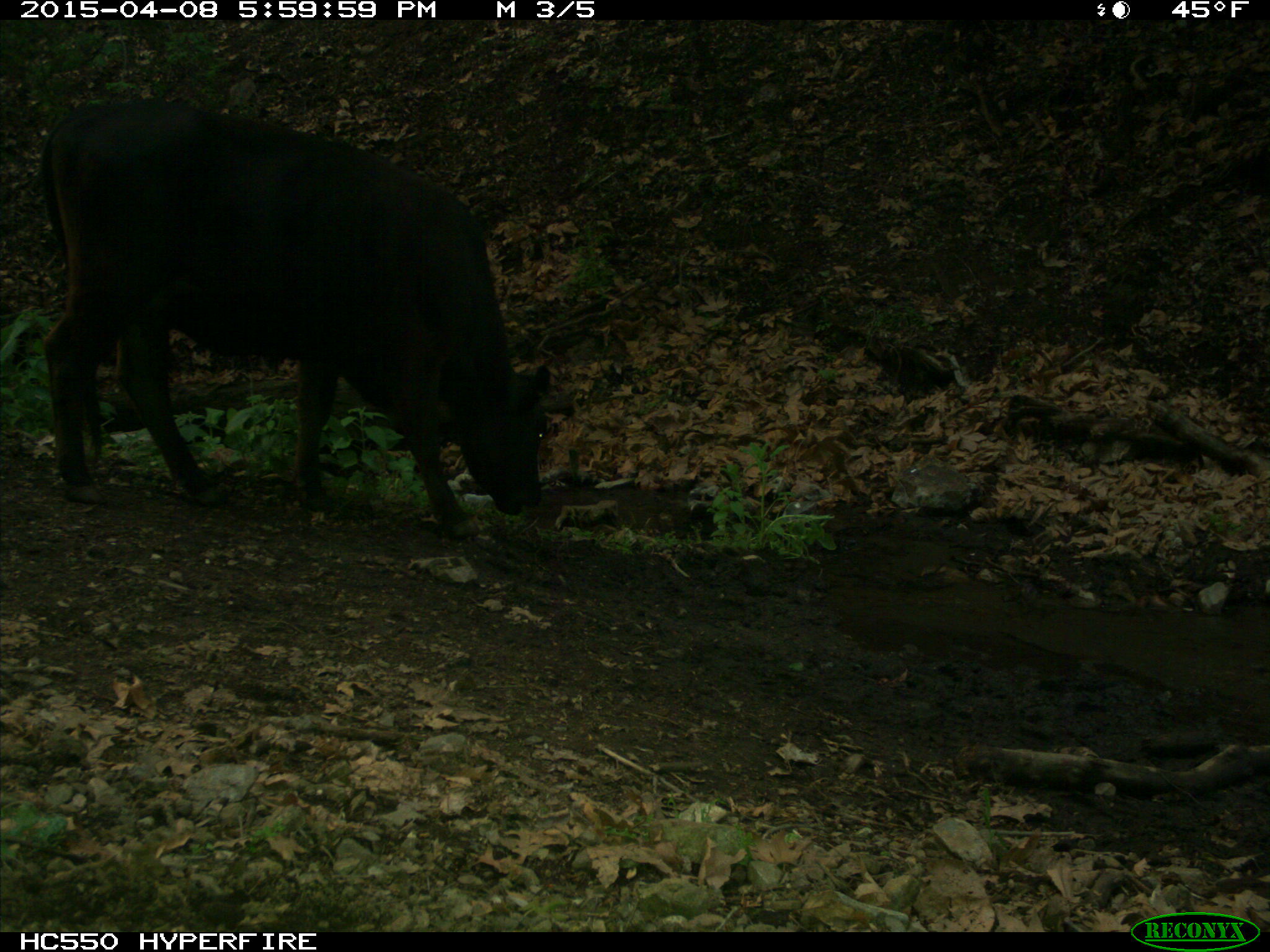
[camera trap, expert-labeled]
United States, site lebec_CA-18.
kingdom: Animalia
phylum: Chordata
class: Mammalia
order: Artiodactyla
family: Bovidae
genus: Bos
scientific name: Bos taurus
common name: domestic cow